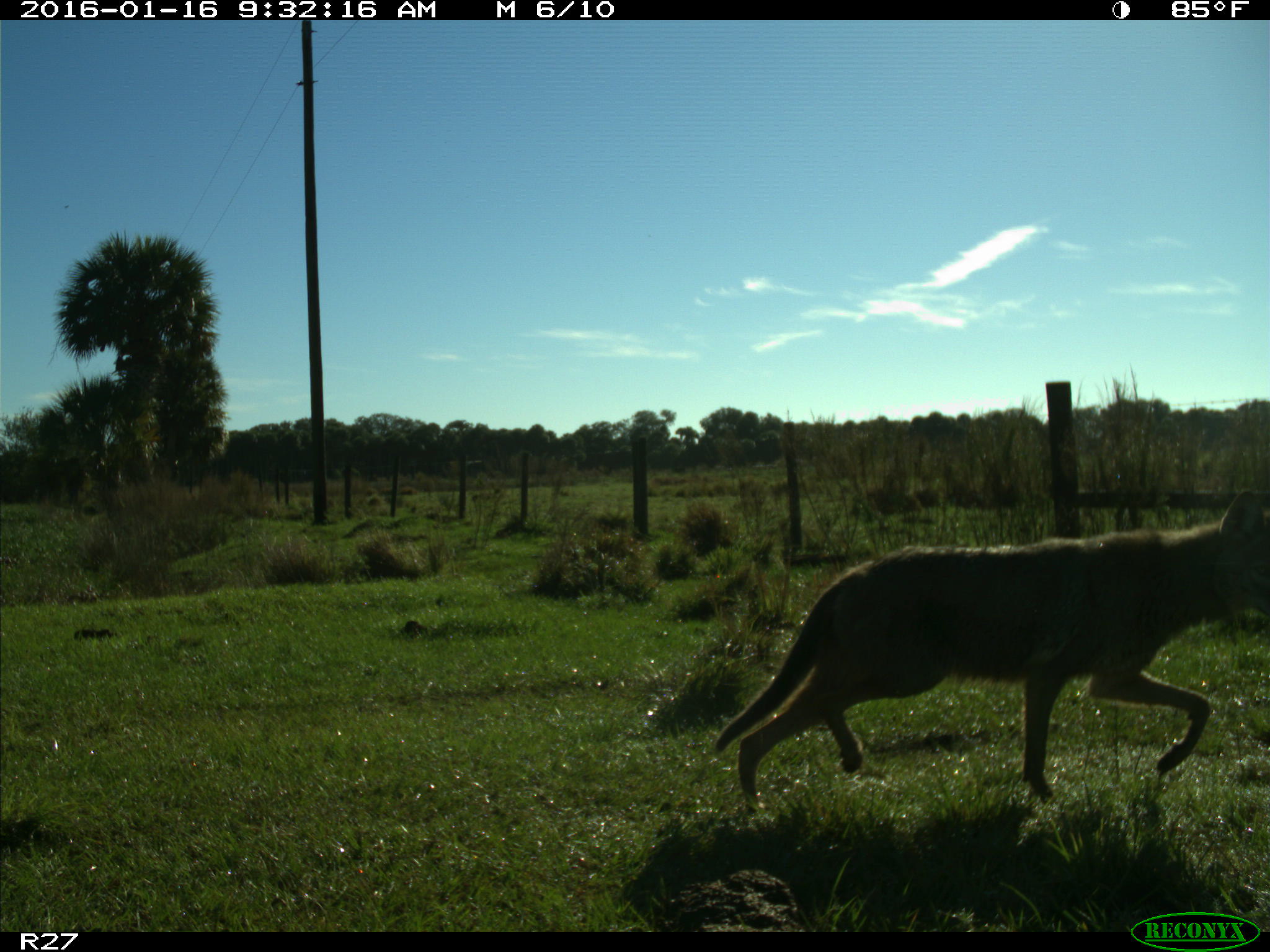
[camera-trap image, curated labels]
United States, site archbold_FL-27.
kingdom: Animalia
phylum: Chordata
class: Mammalia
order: Carnivora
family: Canidae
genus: Canis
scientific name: Canis latrans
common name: coyote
Canis latrans (coyote).